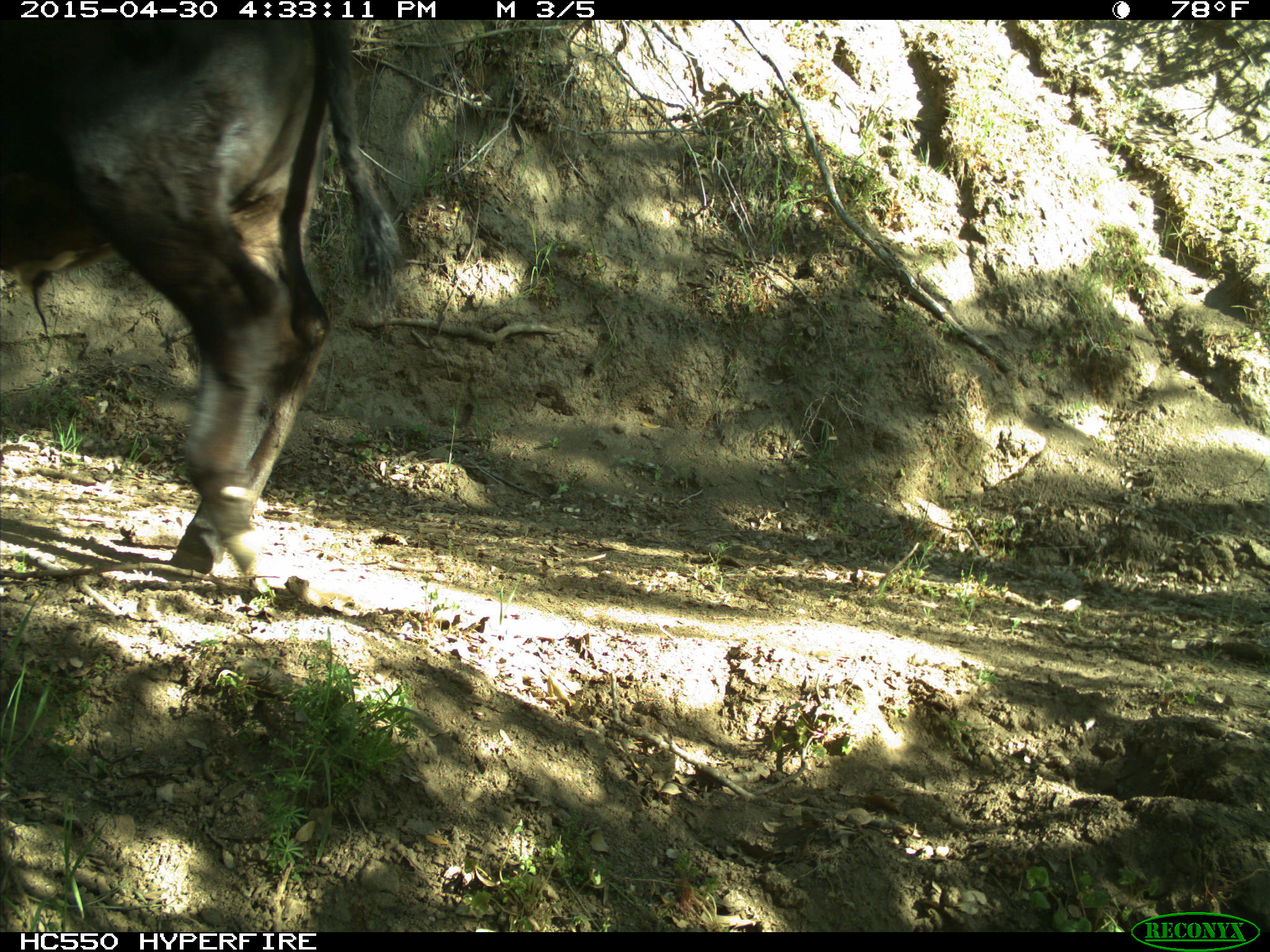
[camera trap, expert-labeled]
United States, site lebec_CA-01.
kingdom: Animalia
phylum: Chordata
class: Mammalia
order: Artiodactyla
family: Bovidae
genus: Bos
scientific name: Bos taurus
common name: domestic cow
Bos taurus (domestic cow).